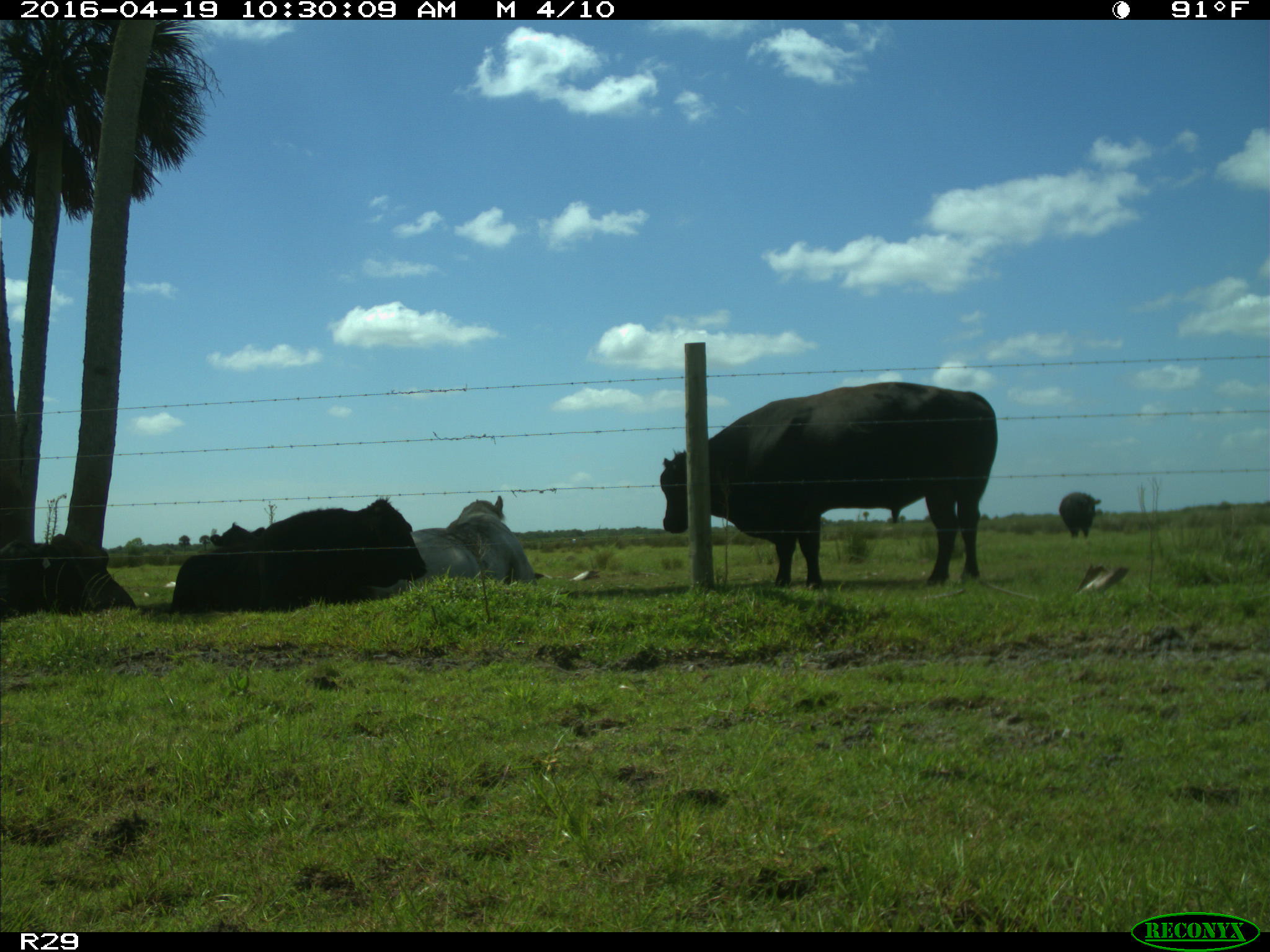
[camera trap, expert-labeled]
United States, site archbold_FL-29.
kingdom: Animalia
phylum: Chordata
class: Mammalia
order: Artiodactyla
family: Bovidae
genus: Bos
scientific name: Bos taurus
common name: domestic cow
Bos taurus (domestic cow).